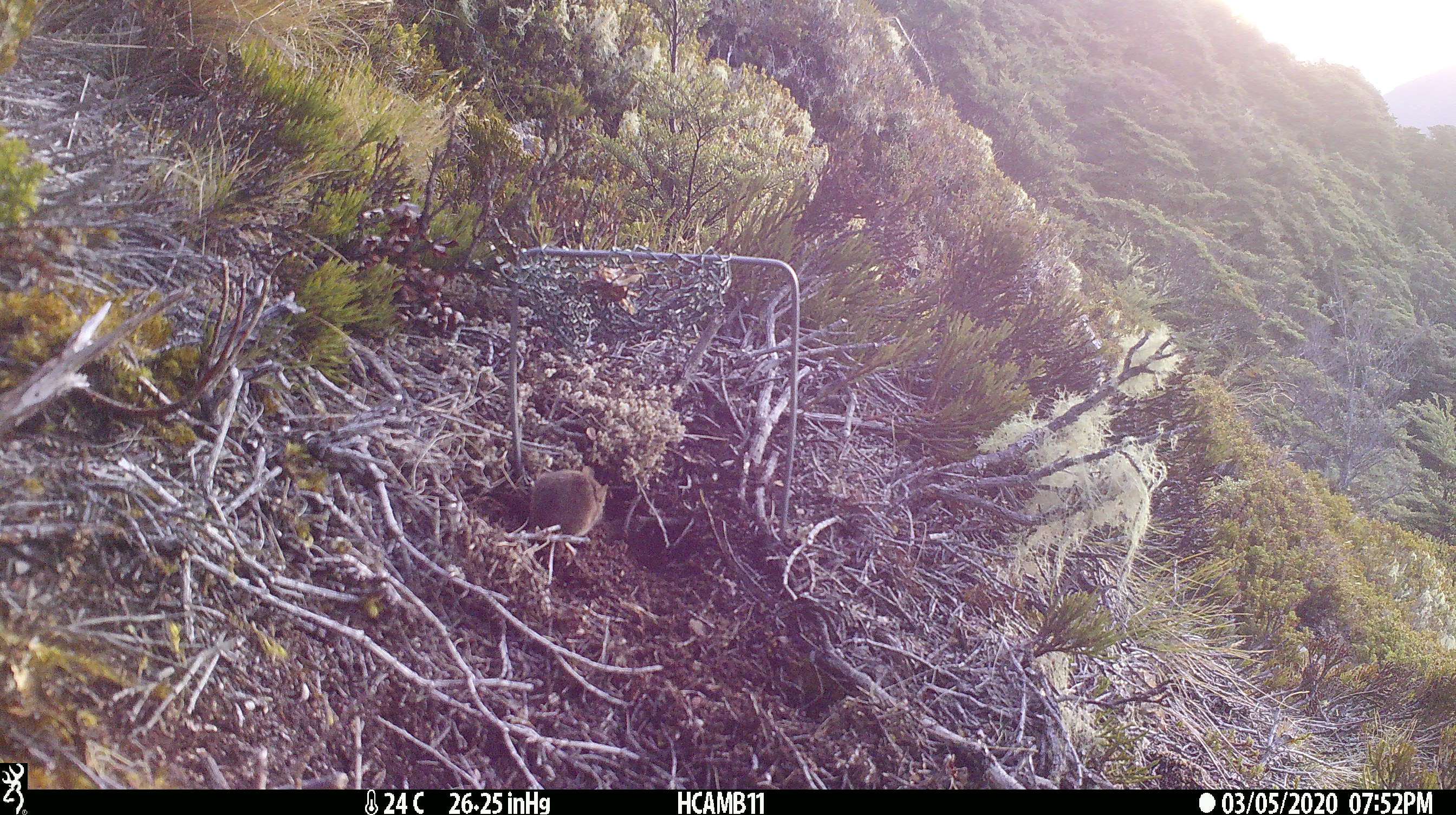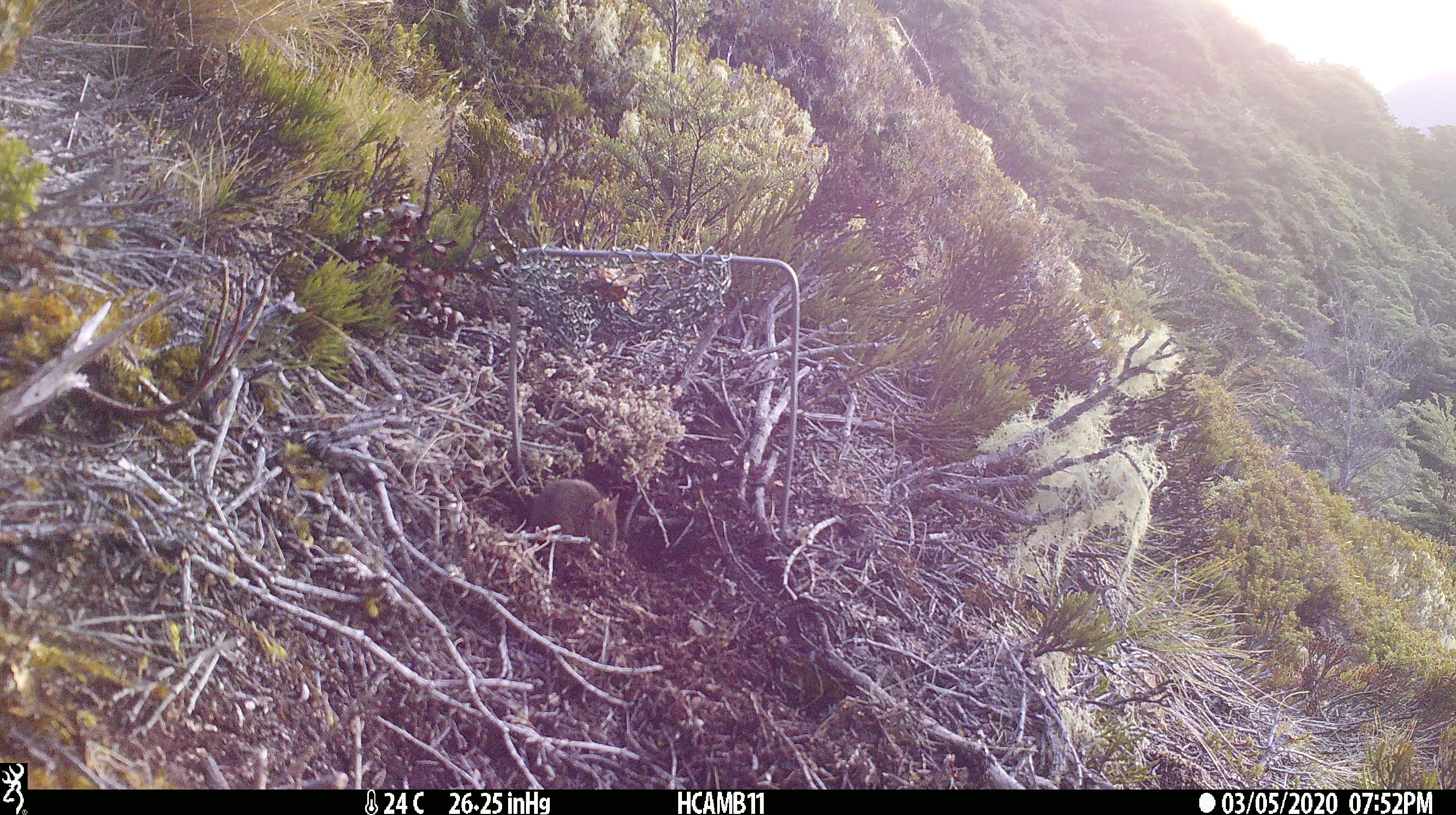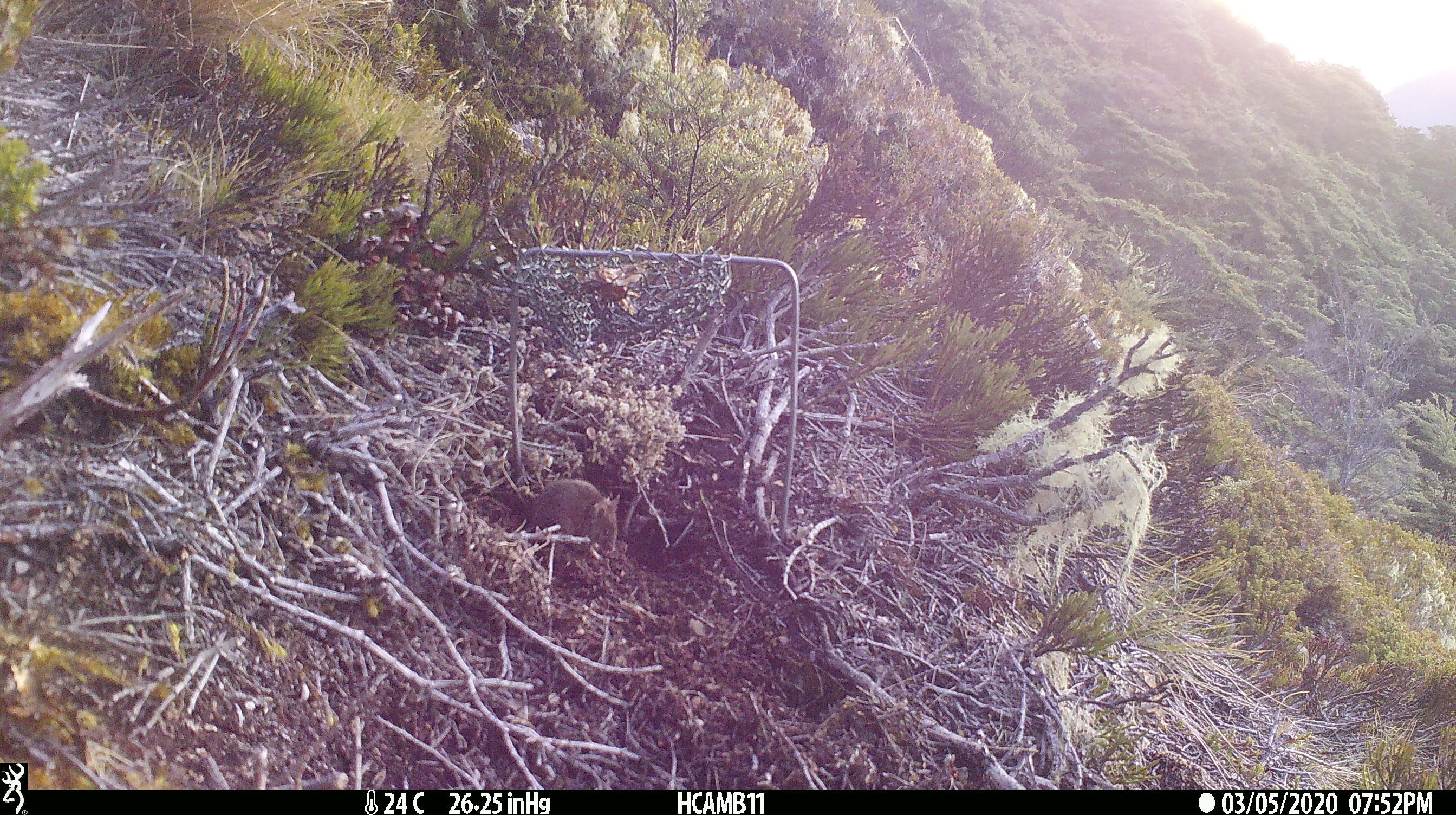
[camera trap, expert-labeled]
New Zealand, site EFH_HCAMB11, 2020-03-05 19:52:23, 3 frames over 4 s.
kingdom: Animalia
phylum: Chordata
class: Mammalia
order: Rodentia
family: Muridae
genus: Mus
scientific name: Mus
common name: mouse